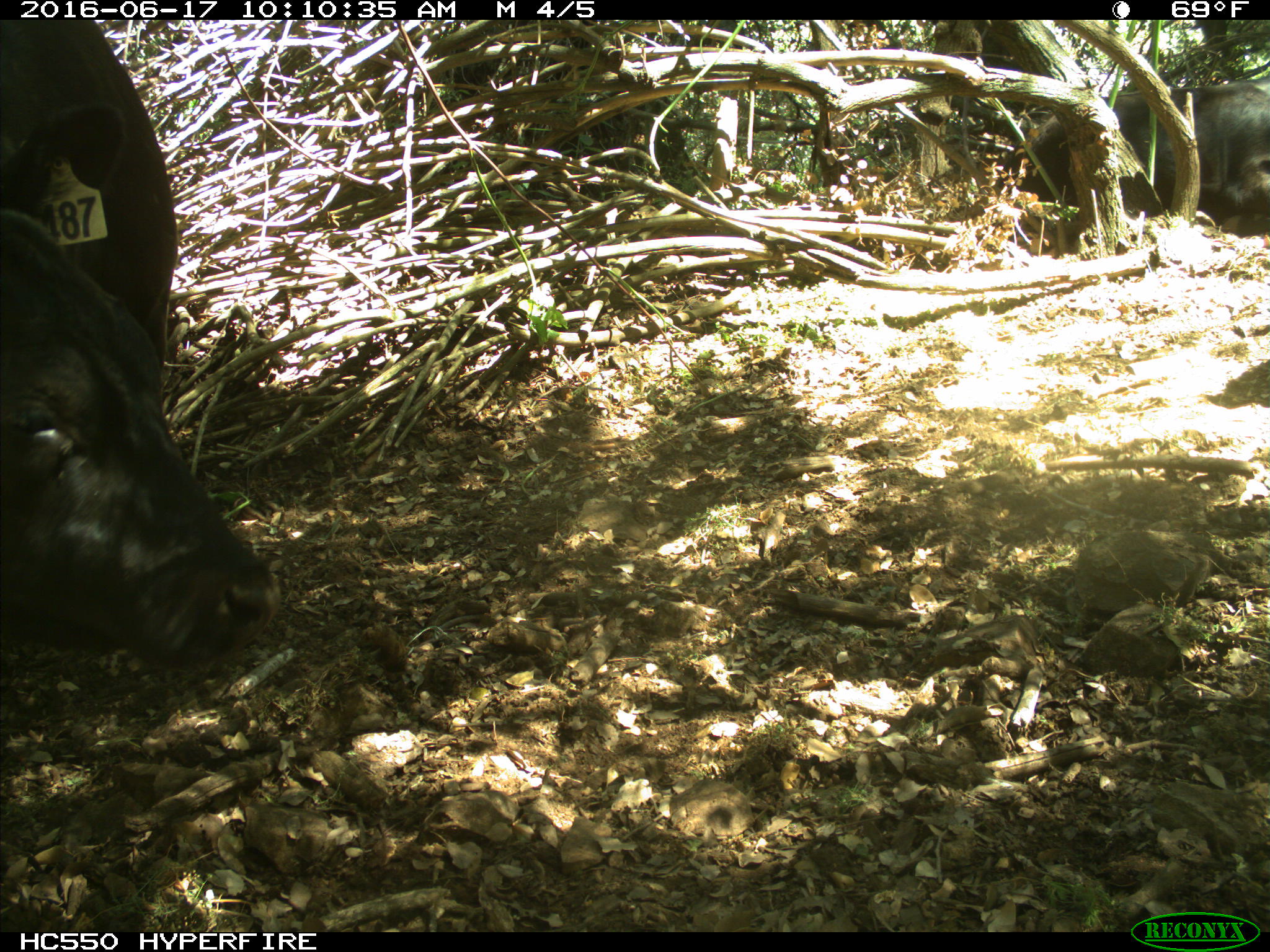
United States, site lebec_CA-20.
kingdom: Animalia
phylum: Chordata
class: Mammalia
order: Artiodactyla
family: Bovidae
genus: Bos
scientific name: Bos taurus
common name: domestic cow